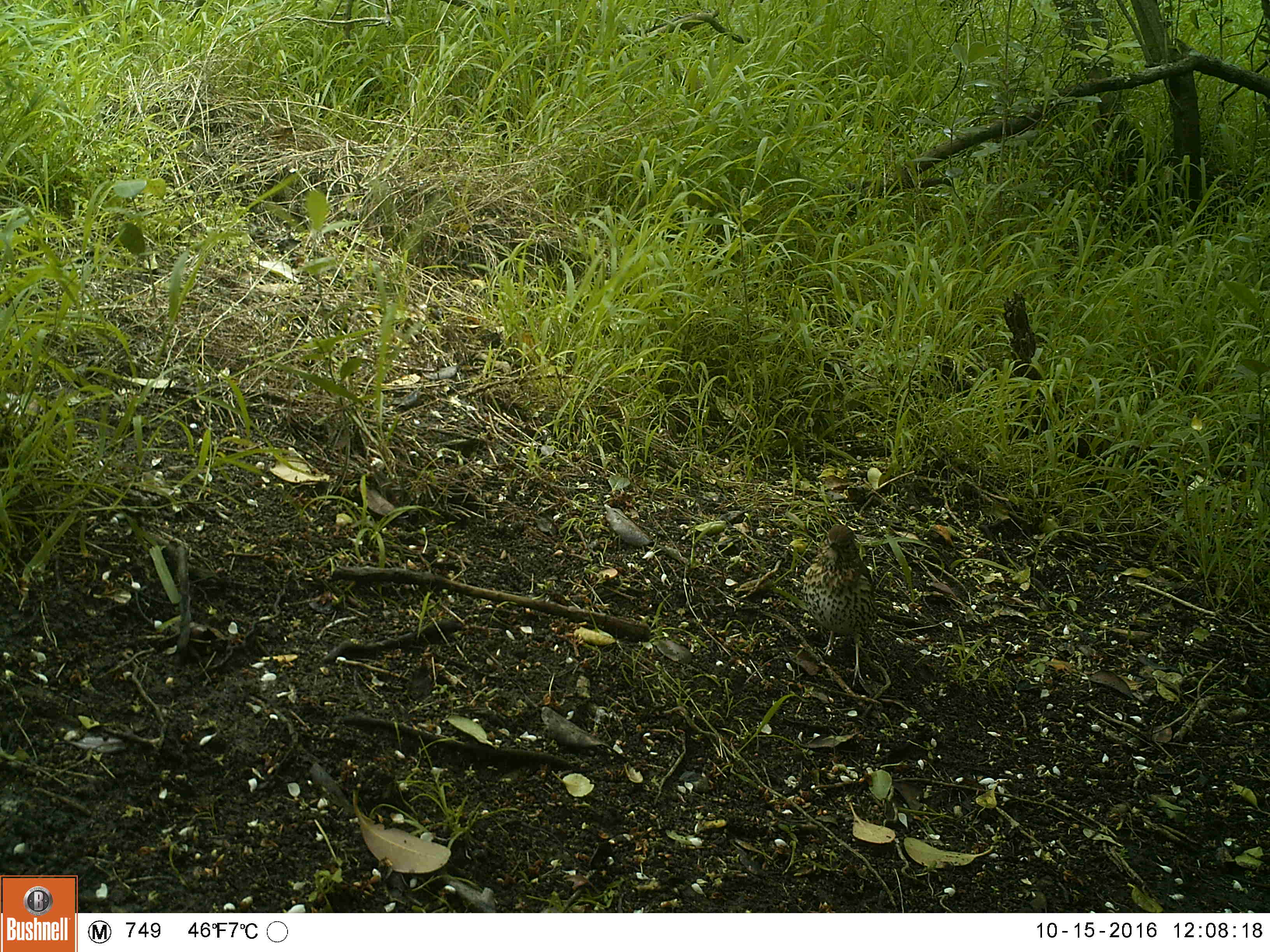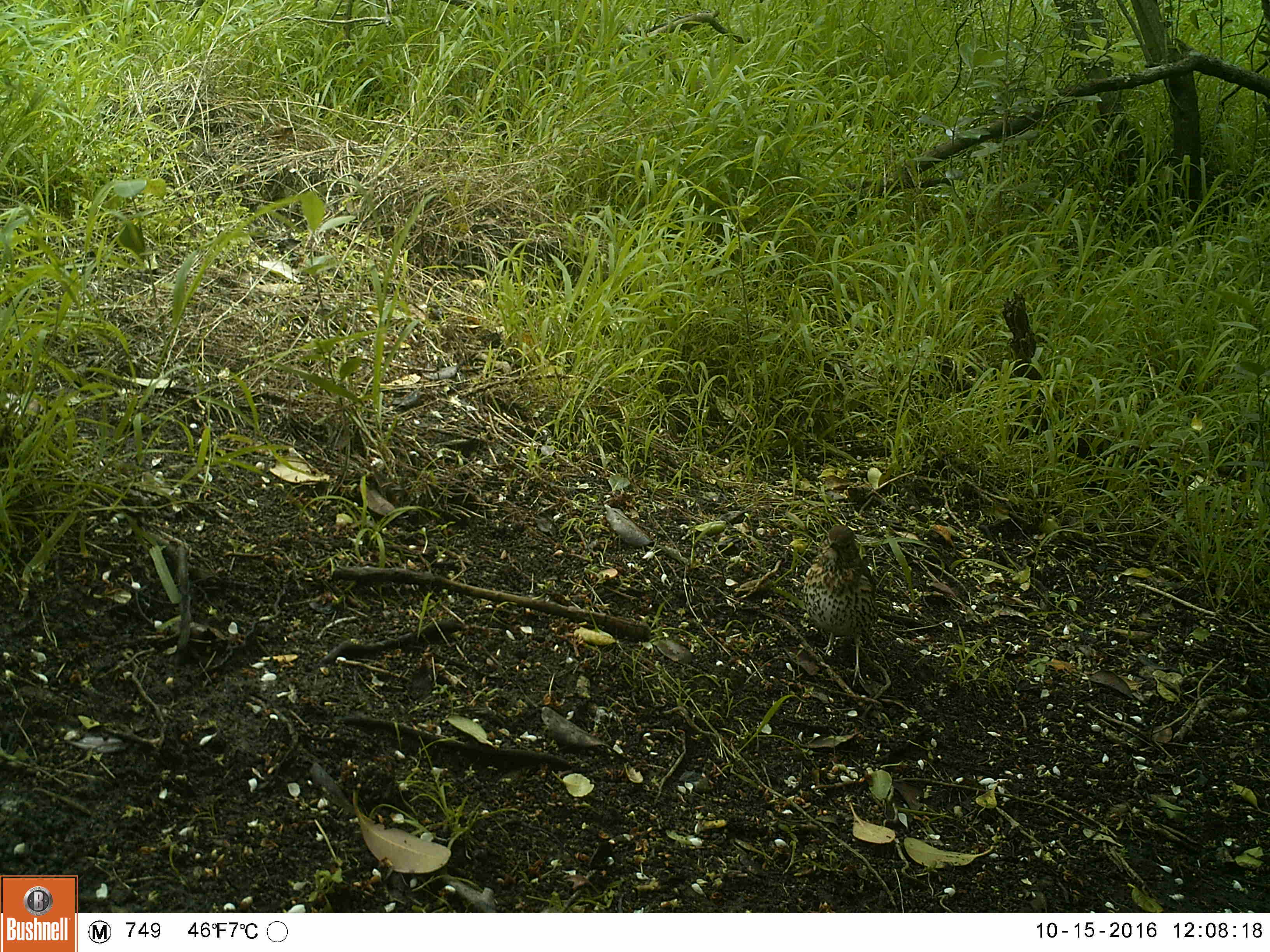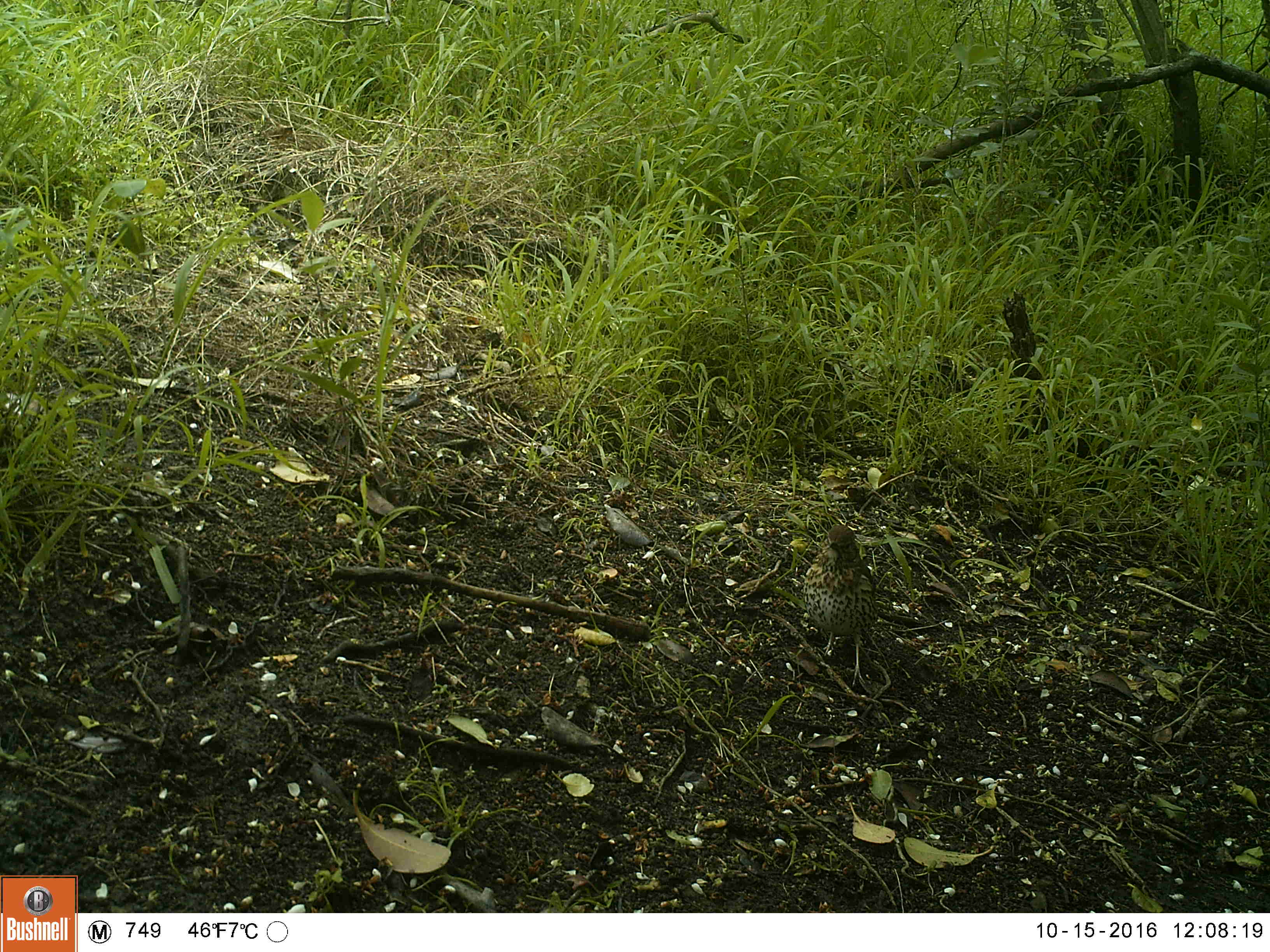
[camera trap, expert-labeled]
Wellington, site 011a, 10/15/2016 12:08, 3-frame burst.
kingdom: Animalia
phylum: Chordata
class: Aves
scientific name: Aves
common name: bird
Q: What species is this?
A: Bird (Aves).